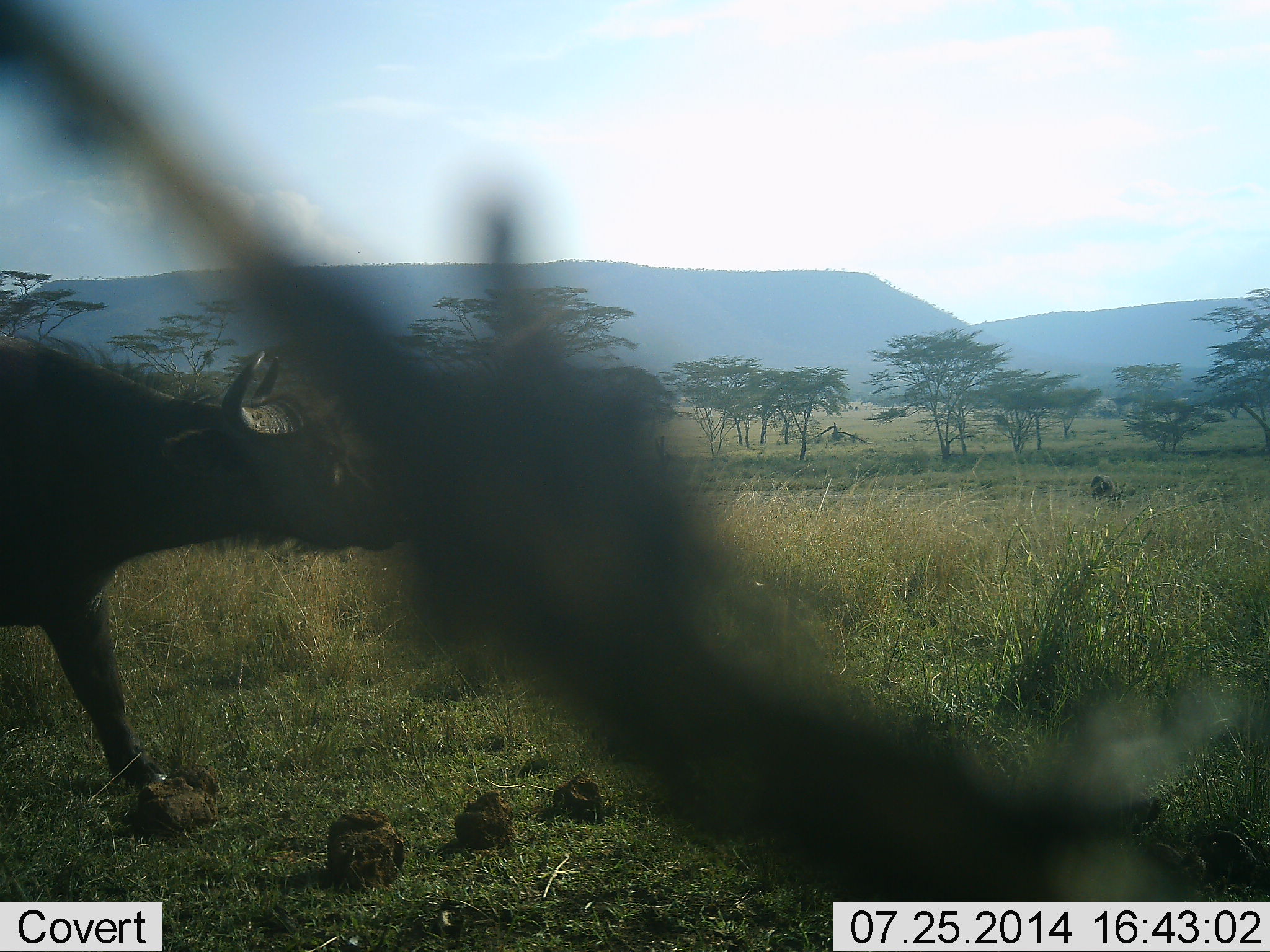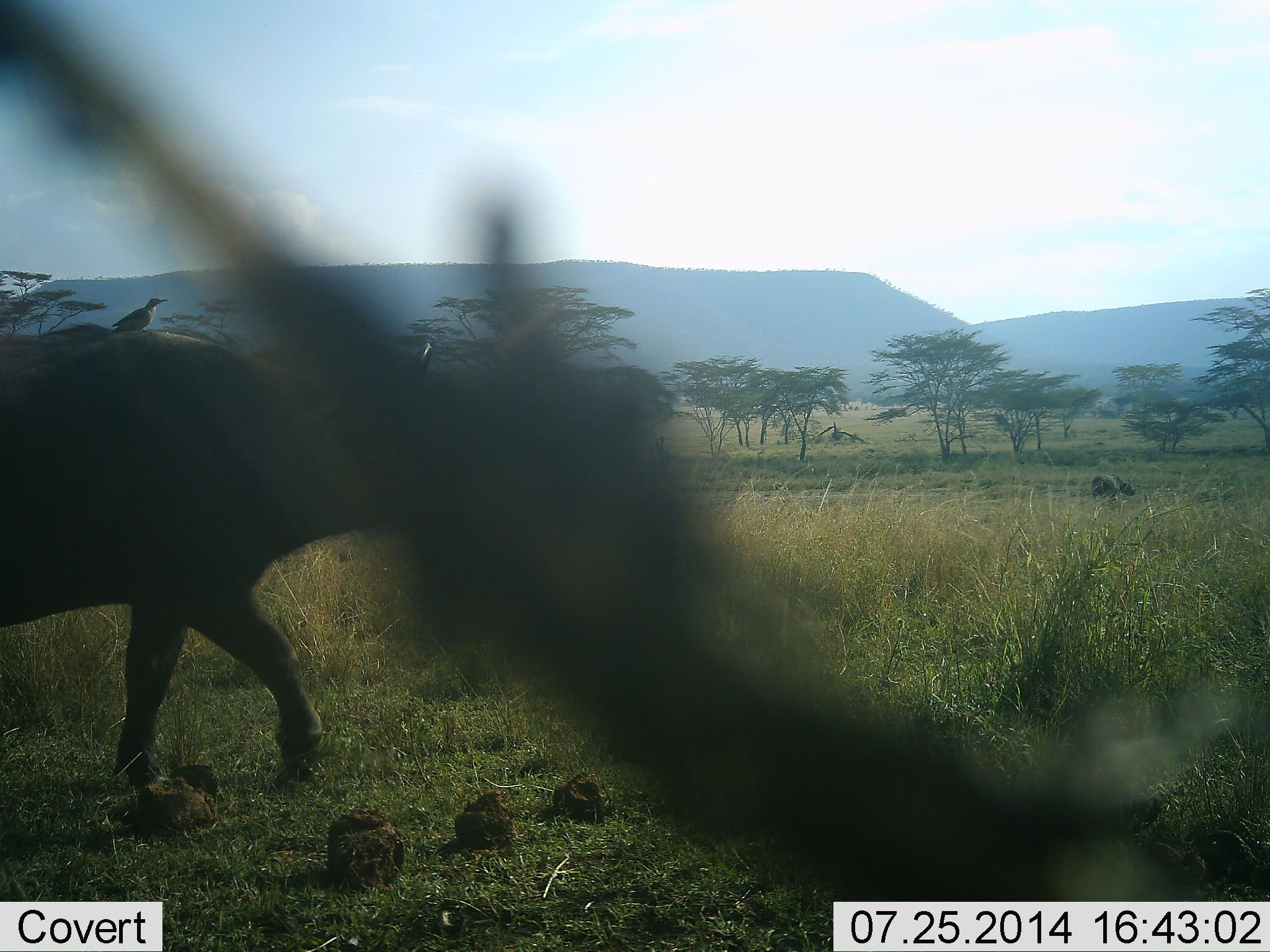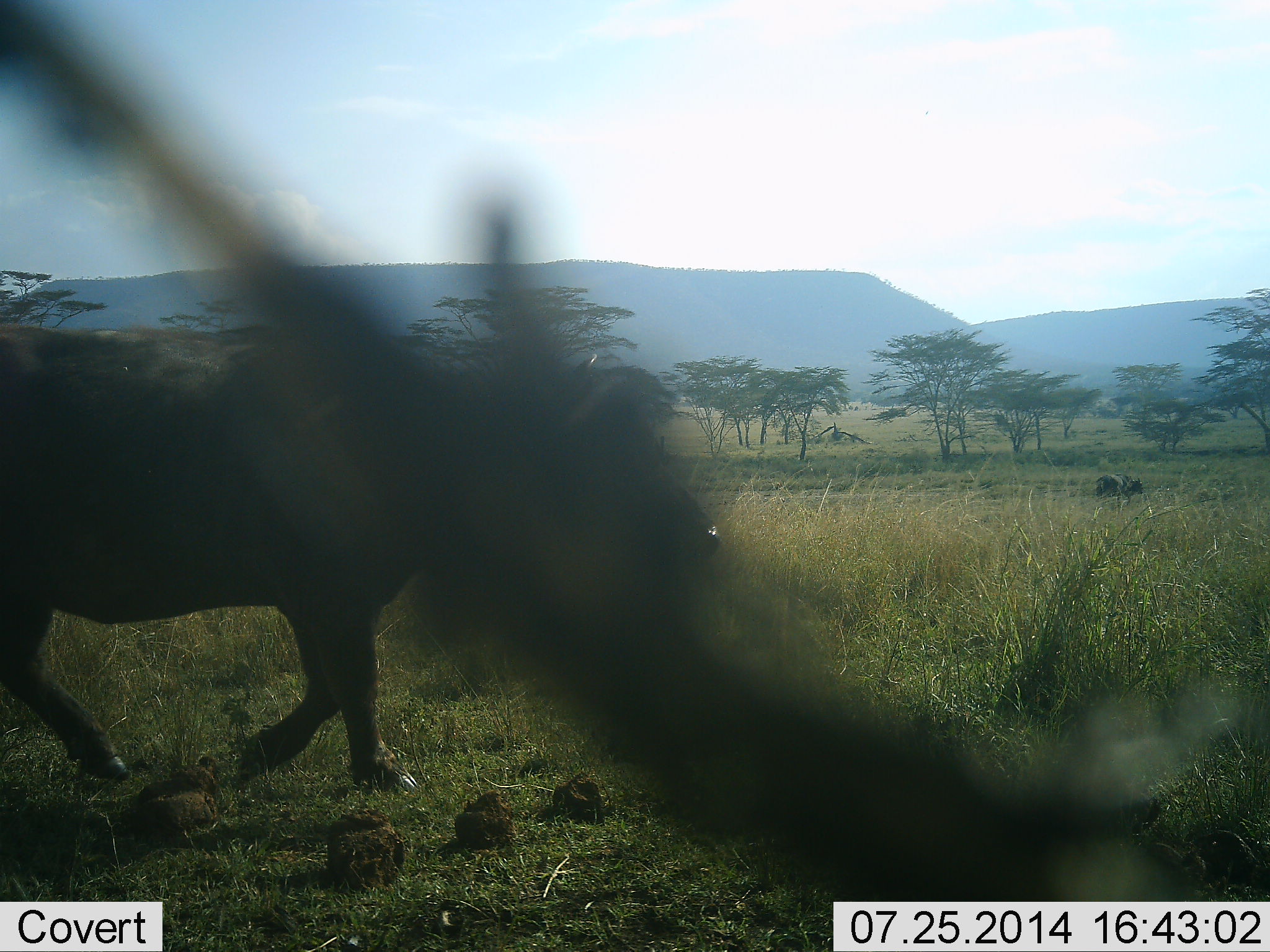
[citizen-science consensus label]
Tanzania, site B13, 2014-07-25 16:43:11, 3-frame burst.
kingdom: Animalia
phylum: Chordata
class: Mammalia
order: Artiodactyla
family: Bovidae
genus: Syncerus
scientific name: Syncerus caffer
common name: cape buffalo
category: buffalo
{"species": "buffalo (cape buffalo) (Syncerus caffer)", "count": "2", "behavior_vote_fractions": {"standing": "11%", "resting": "0%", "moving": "94%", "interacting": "6%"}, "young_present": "6%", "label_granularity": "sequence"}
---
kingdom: Animalia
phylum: Chordata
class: Aves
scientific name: Aves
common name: bird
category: otherbird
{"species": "otherbird (bird) (Aves)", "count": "1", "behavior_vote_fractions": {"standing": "55%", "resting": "36%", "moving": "0%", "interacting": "27%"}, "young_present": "0%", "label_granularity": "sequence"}